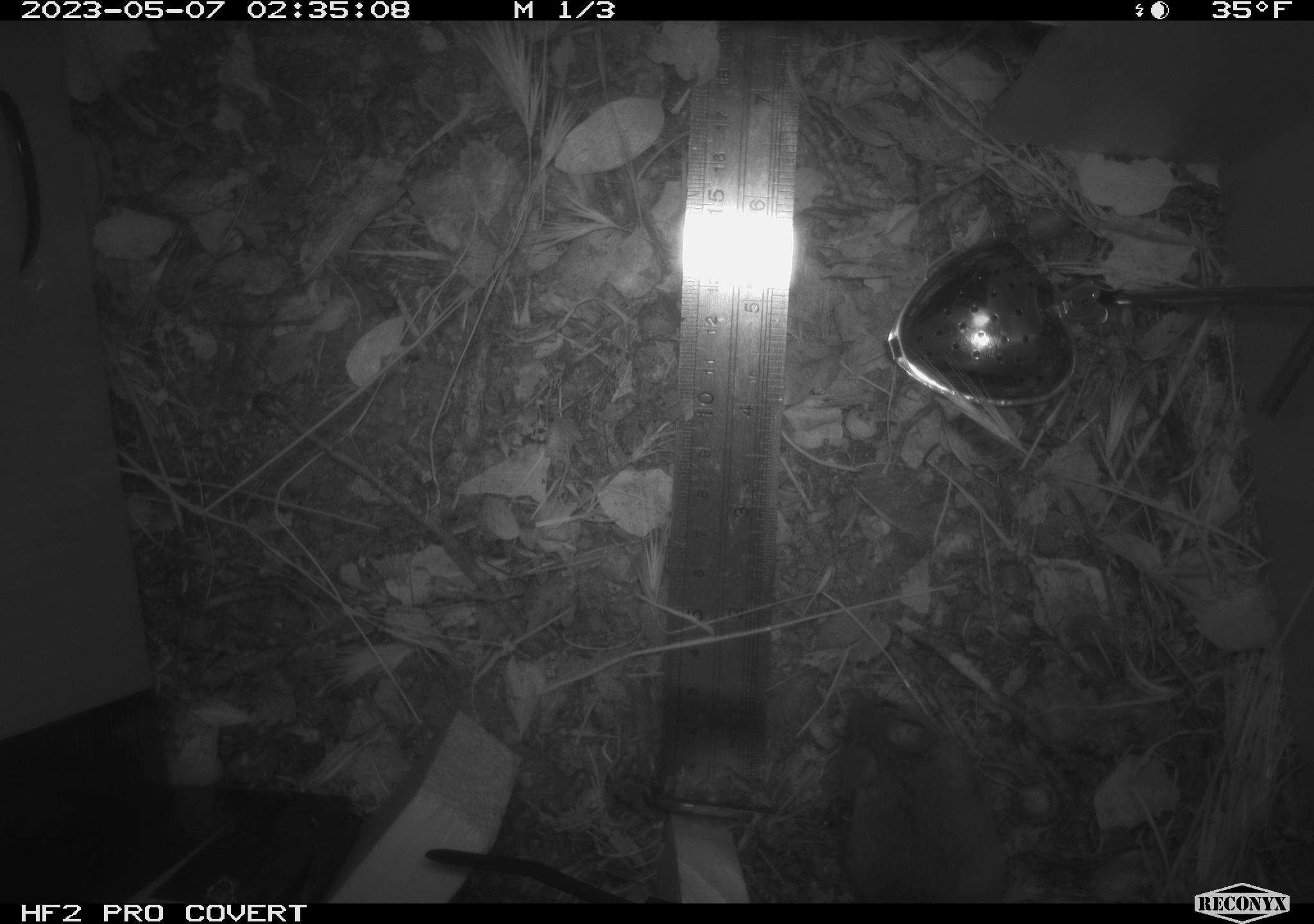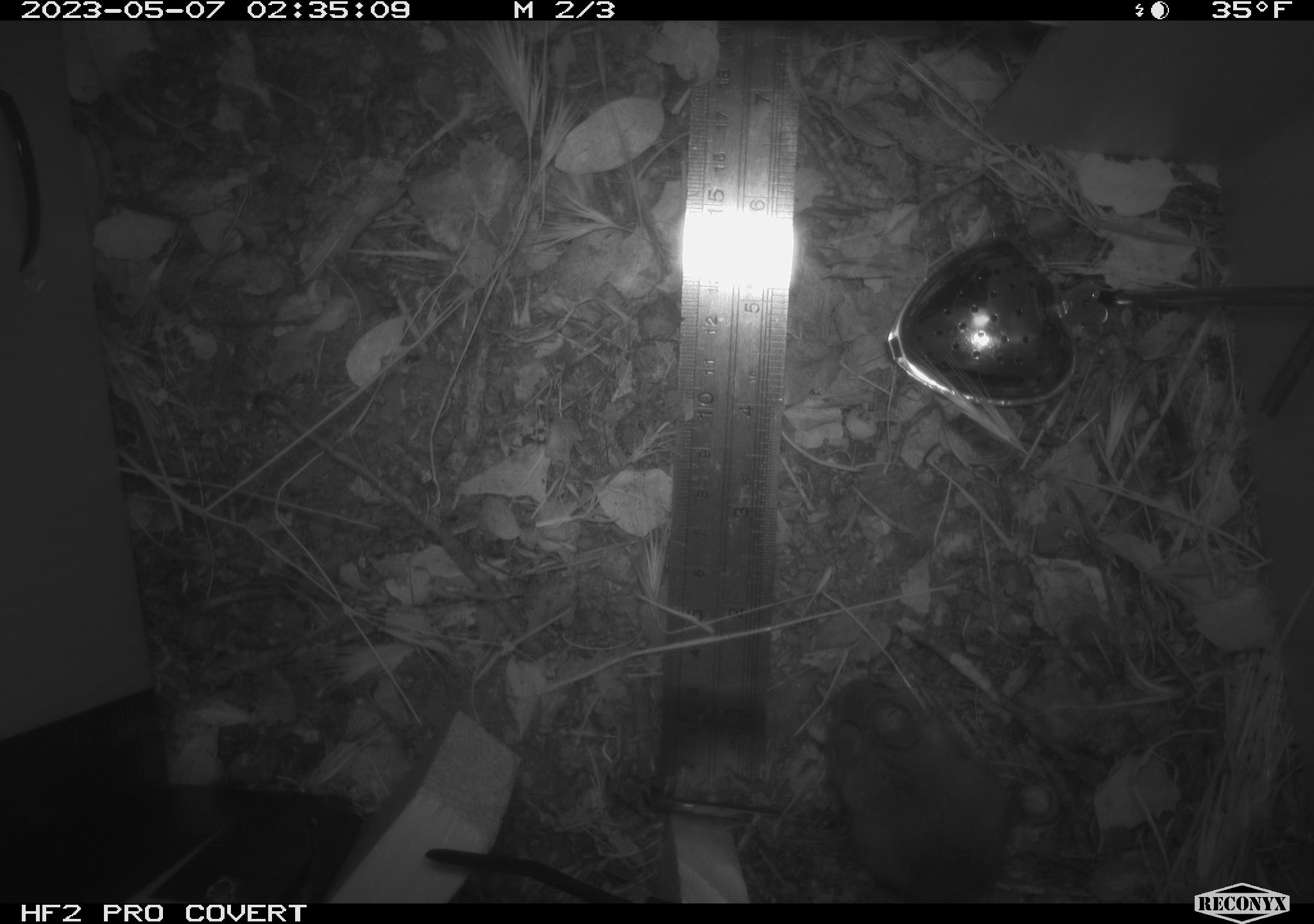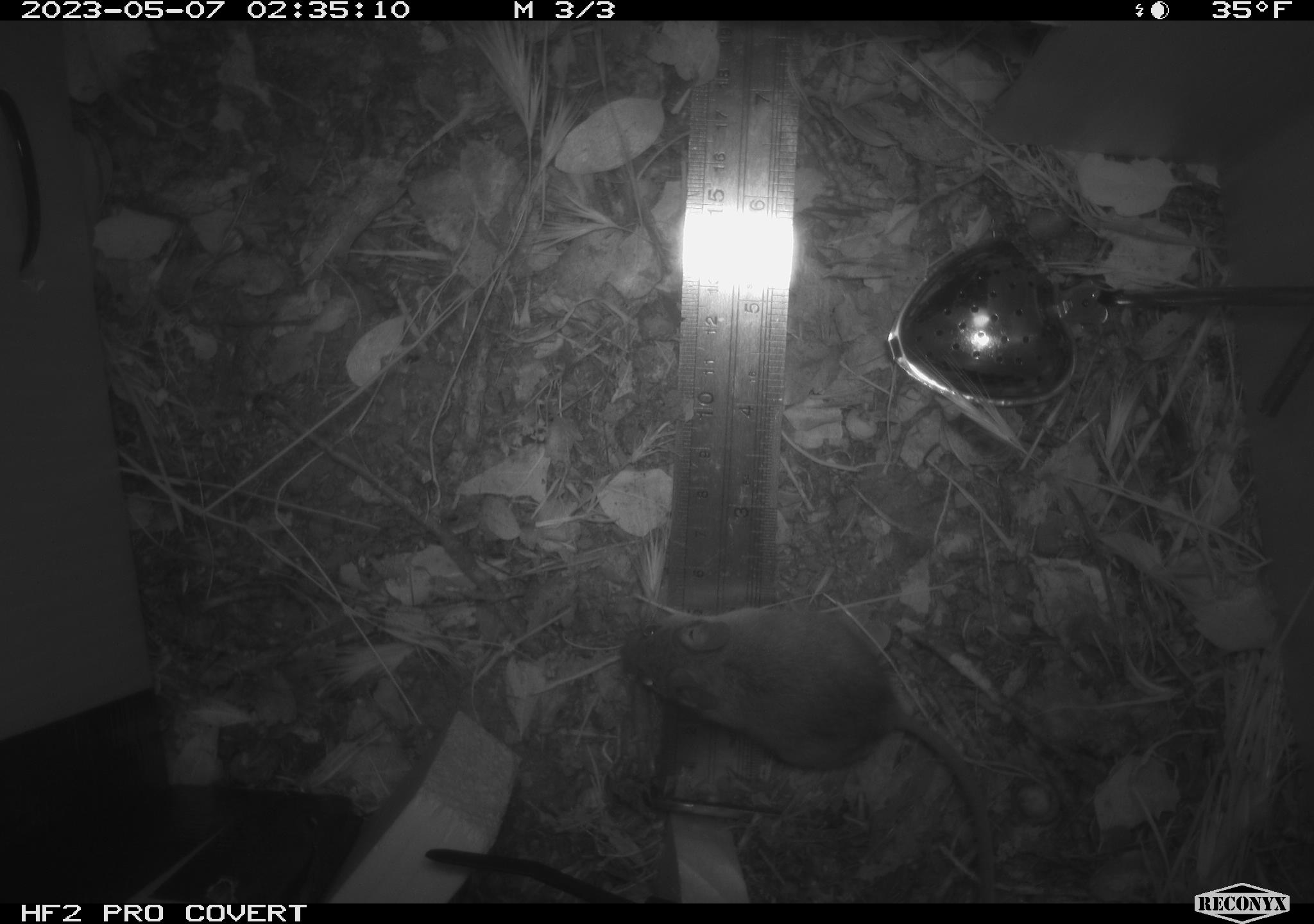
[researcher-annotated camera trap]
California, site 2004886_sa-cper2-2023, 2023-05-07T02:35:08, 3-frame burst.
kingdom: Animalia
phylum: Chordata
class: Mammalia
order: Rodentia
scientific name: Rodentia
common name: mouse species